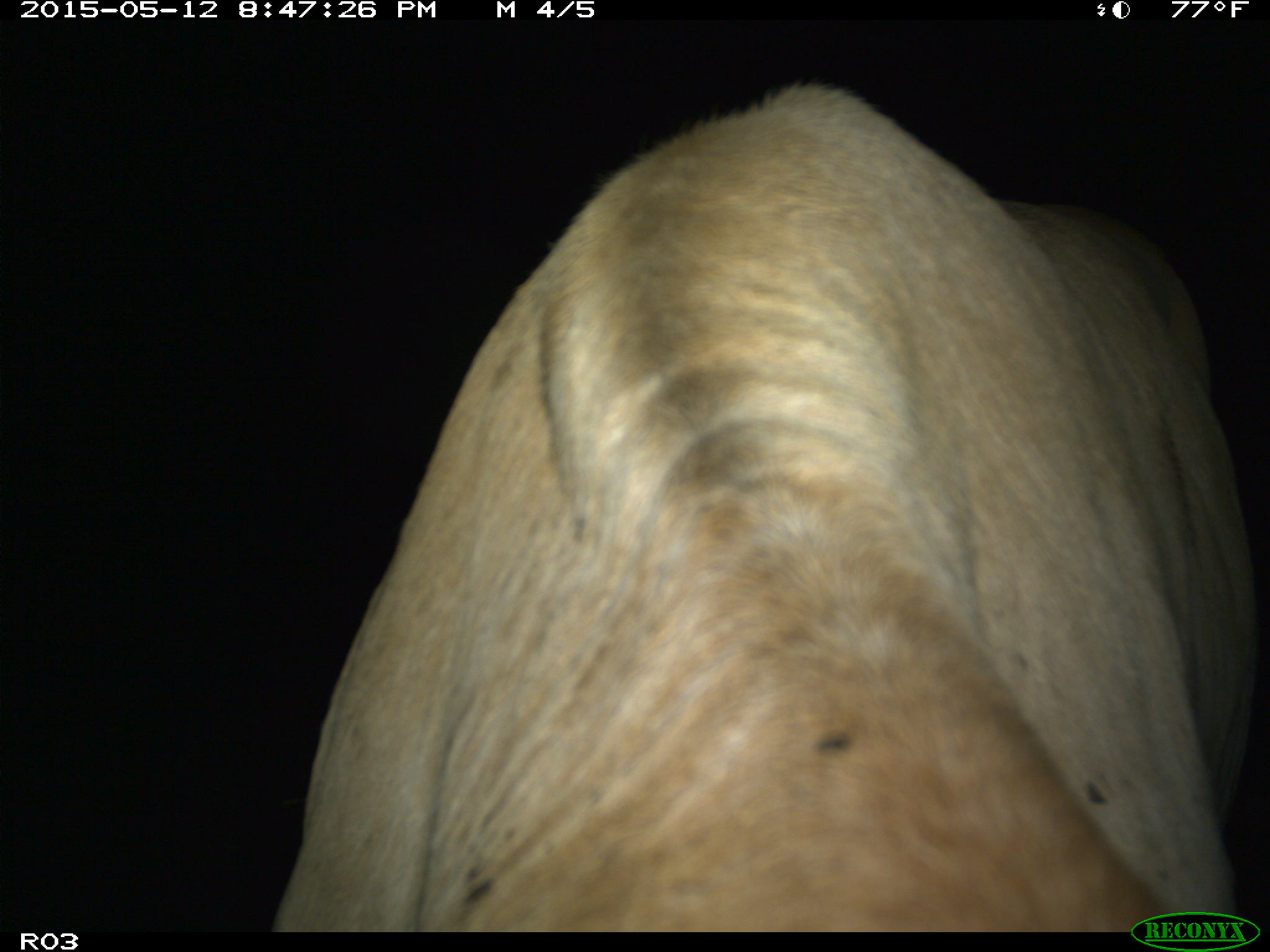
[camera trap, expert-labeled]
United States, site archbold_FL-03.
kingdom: Animalia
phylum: Chordata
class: Mammalia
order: Artiodactyla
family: Bovidae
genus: Bos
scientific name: Bos taurus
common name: domestic cow